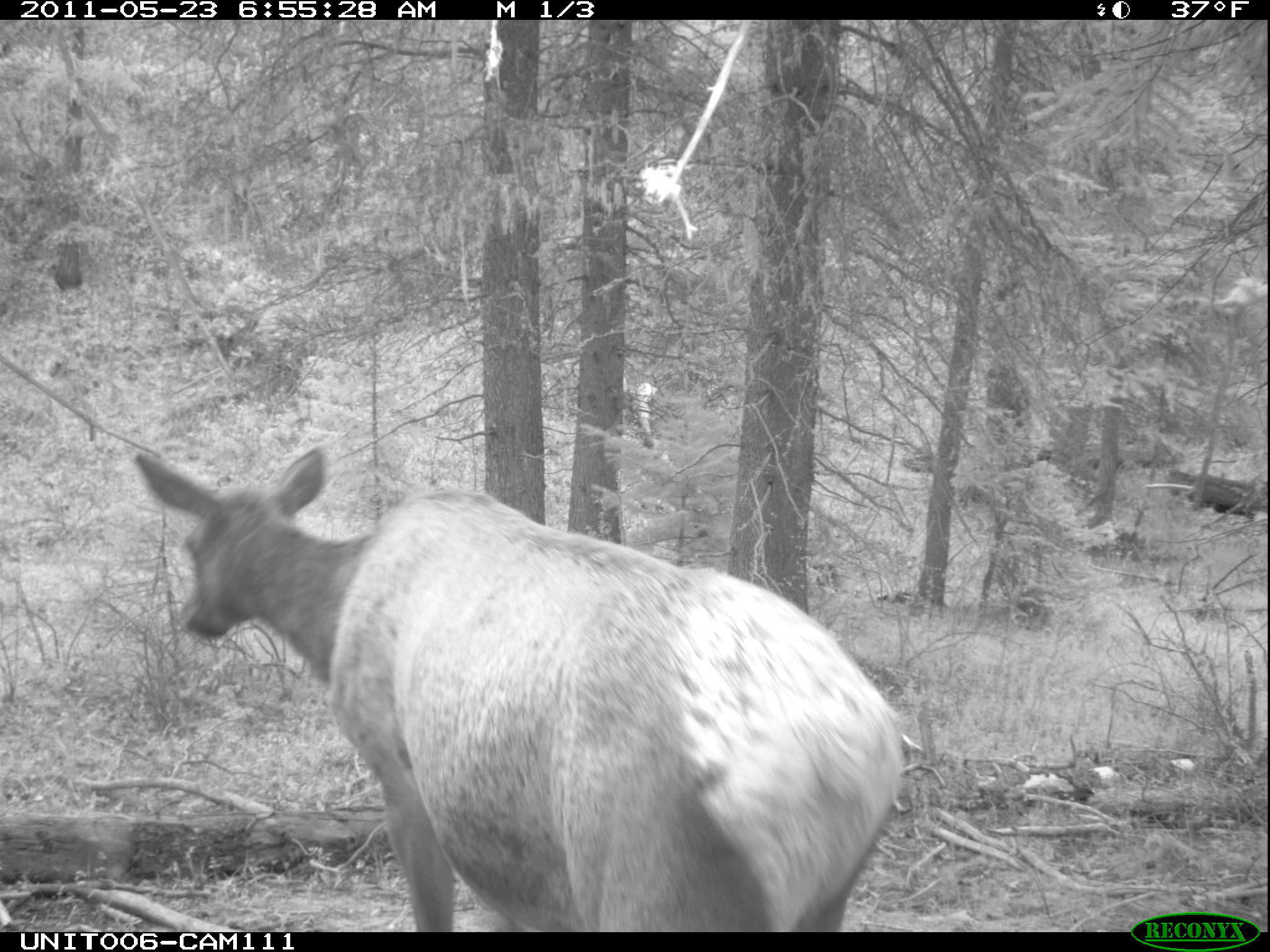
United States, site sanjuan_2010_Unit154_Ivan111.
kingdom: Animalia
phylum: Chordata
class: Mammalia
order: Artiodactyla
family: Cervidae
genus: Cervus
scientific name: Cervus elaphus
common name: red deer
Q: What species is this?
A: Cervus elaphus (red deer).